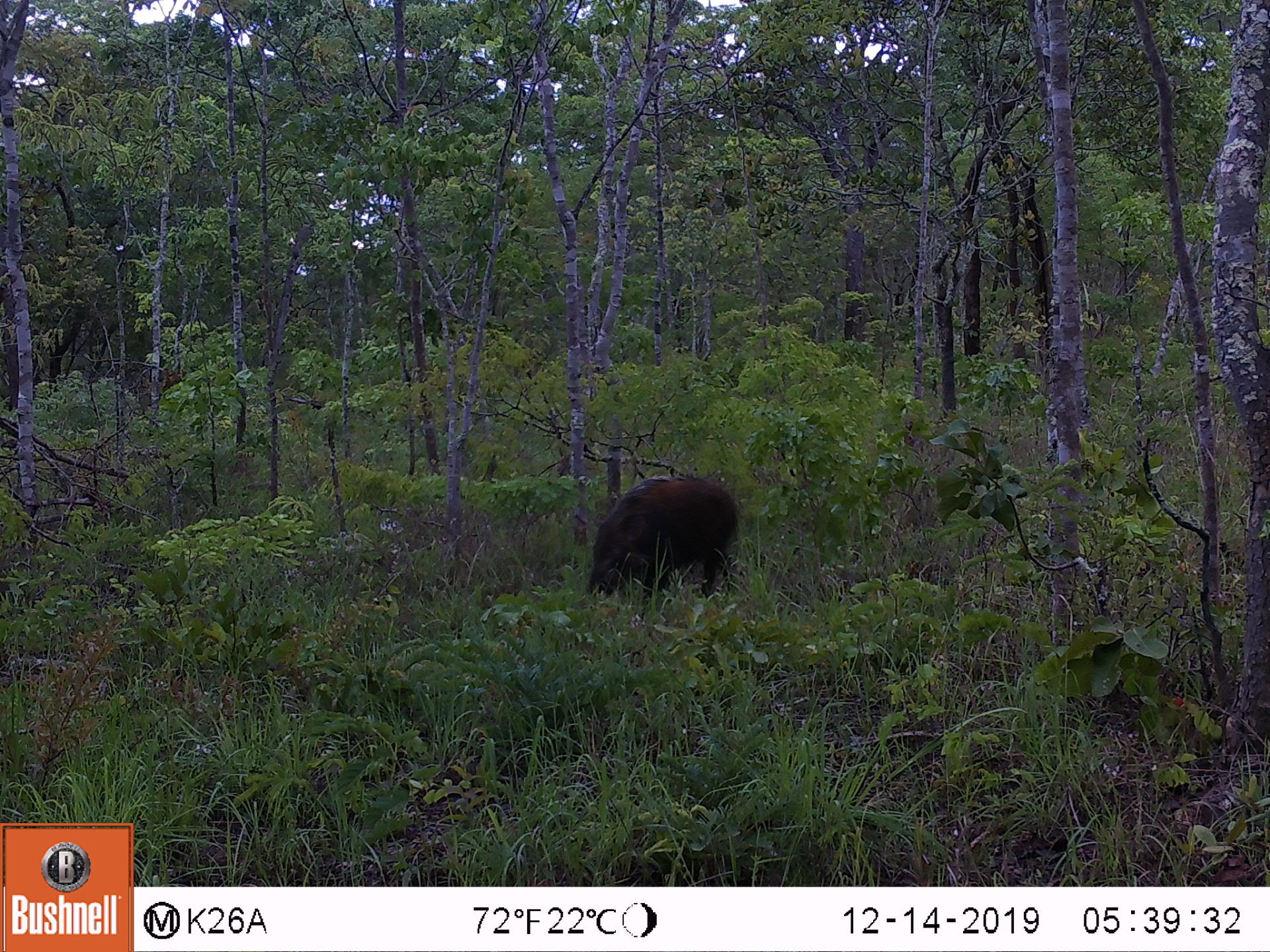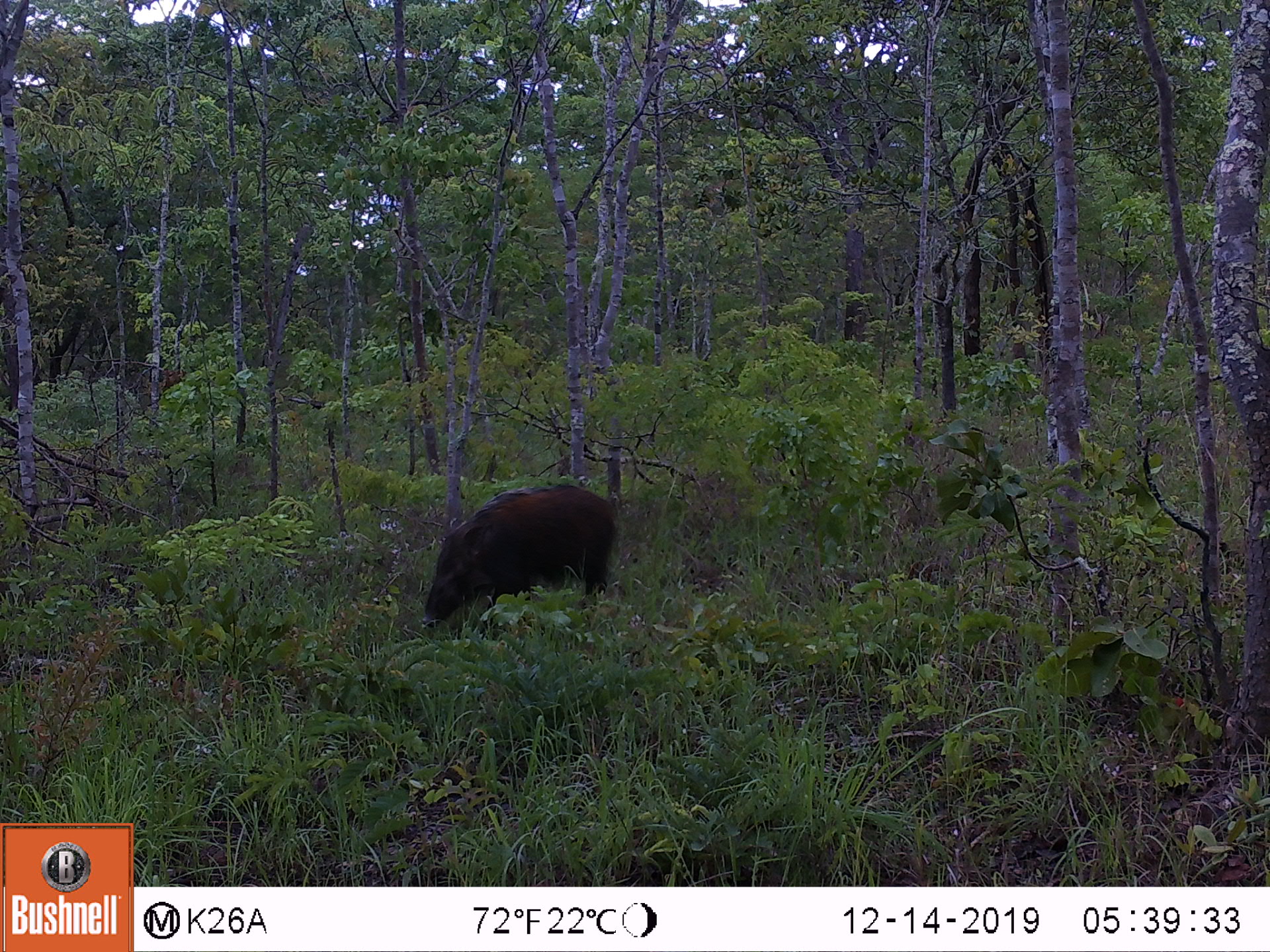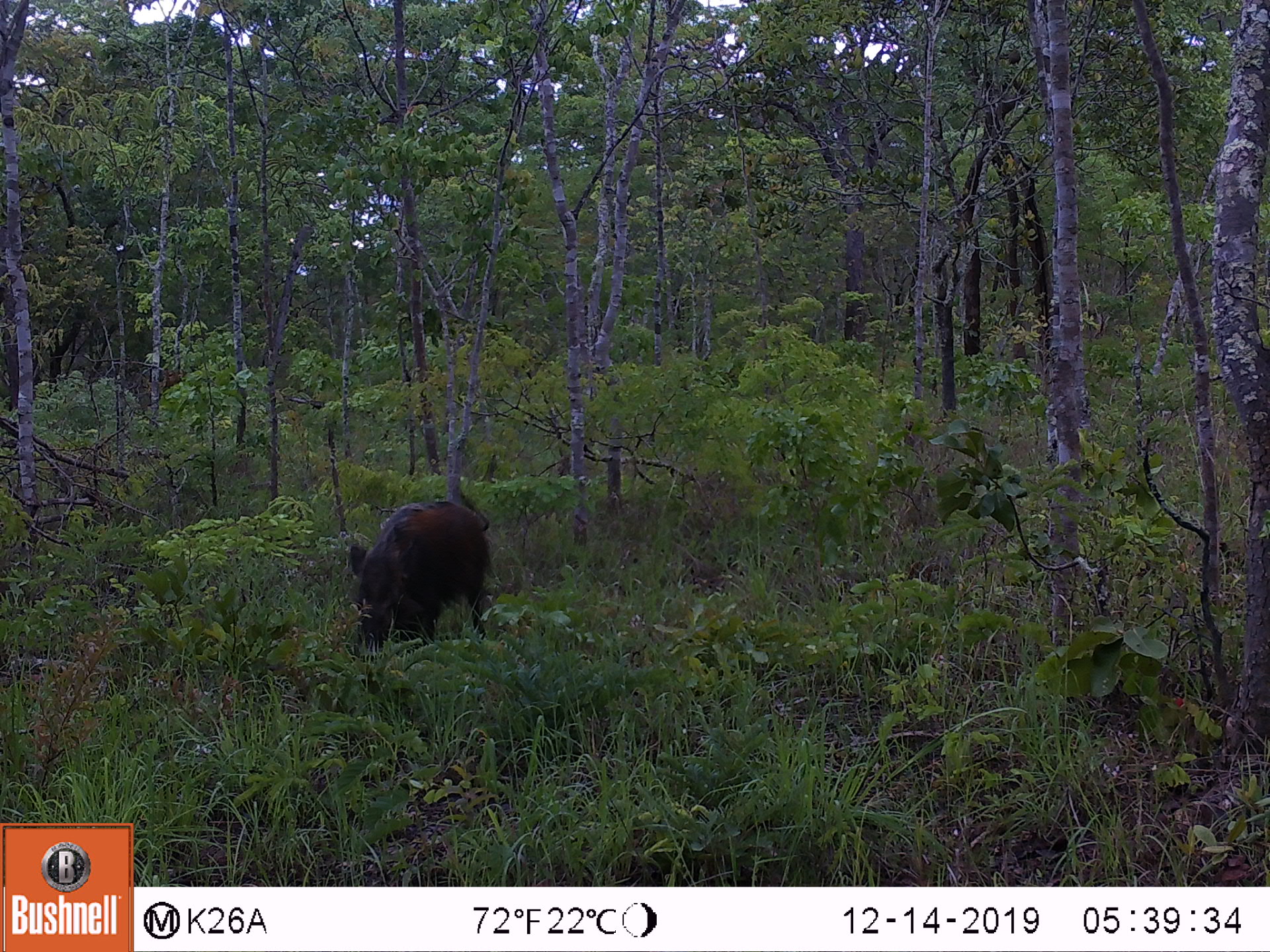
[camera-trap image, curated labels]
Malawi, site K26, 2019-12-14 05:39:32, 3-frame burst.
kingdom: Animalia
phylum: Chordata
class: Mammalia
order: Artiodactyla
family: Suidae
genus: Potamochoerus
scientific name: Potamochoerus larvatus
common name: bushpig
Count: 1.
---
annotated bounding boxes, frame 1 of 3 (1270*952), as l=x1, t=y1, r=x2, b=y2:
bushpig: l=572, t=468, r=750, b=613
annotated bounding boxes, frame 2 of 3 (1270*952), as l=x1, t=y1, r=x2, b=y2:
bushpig: l=416, t=475, r=623, b=643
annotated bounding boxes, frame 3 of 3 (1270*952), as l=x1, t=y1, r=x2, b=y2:
bushpig: l=338, t=460, r=498, b=661